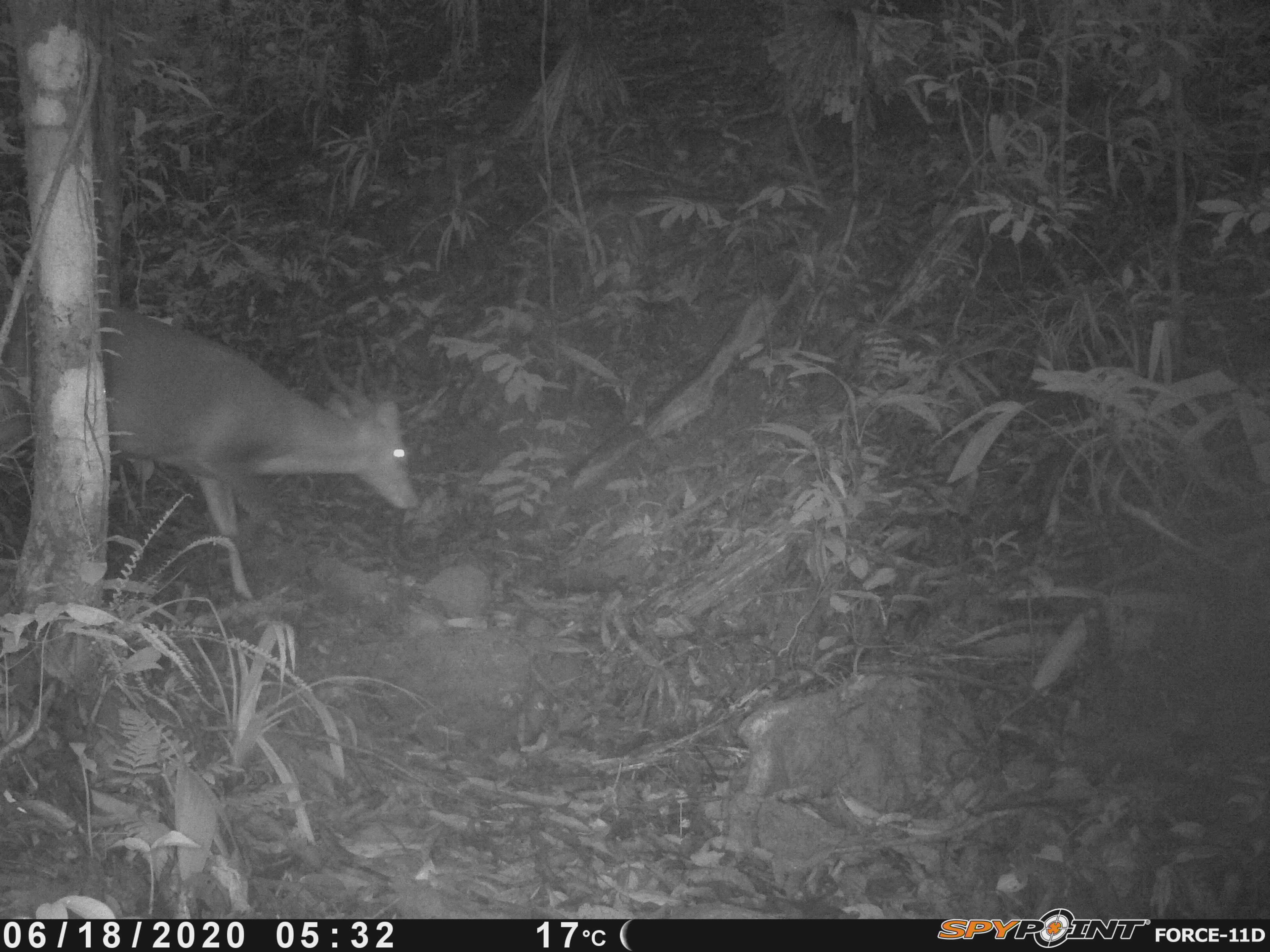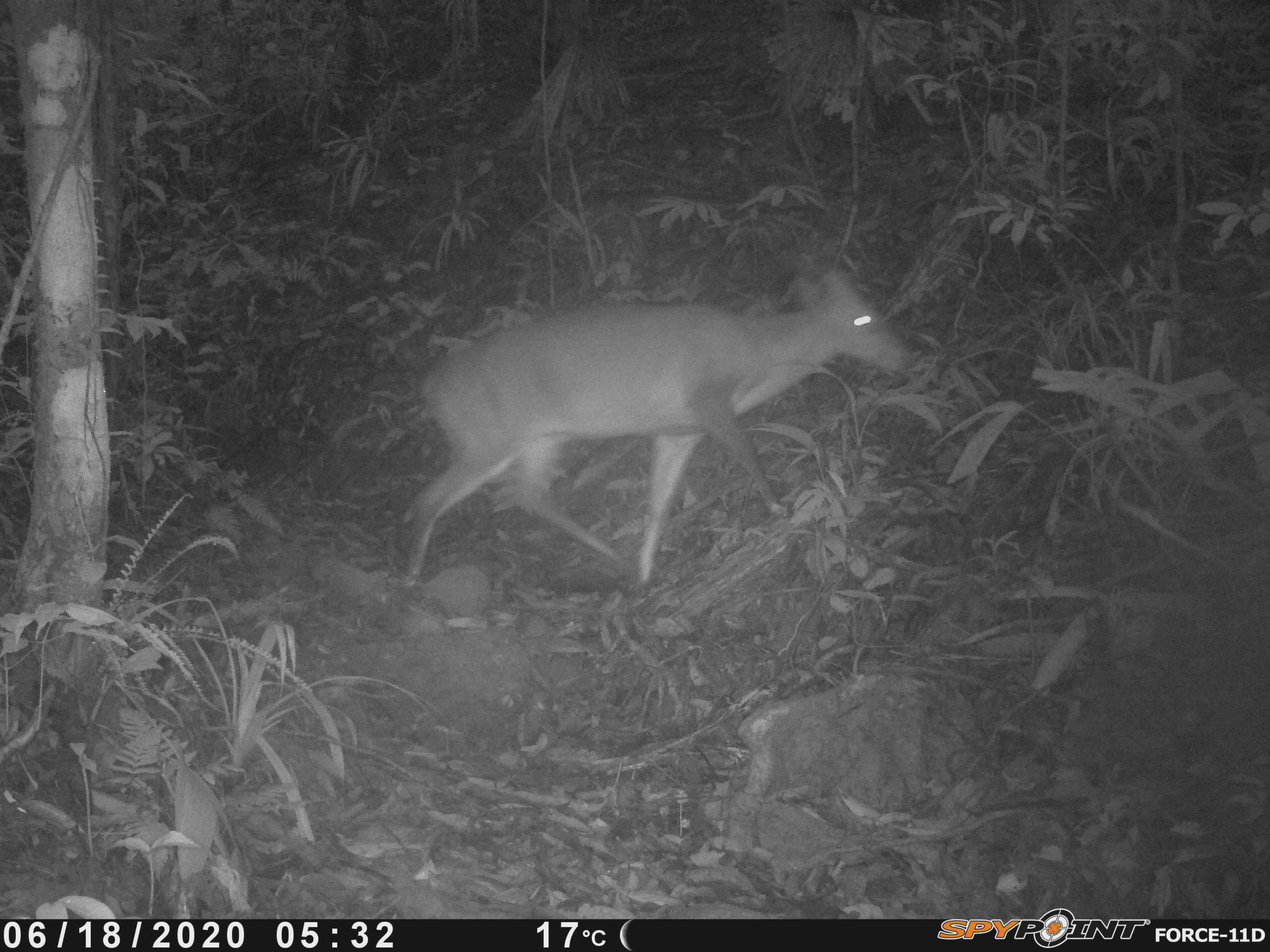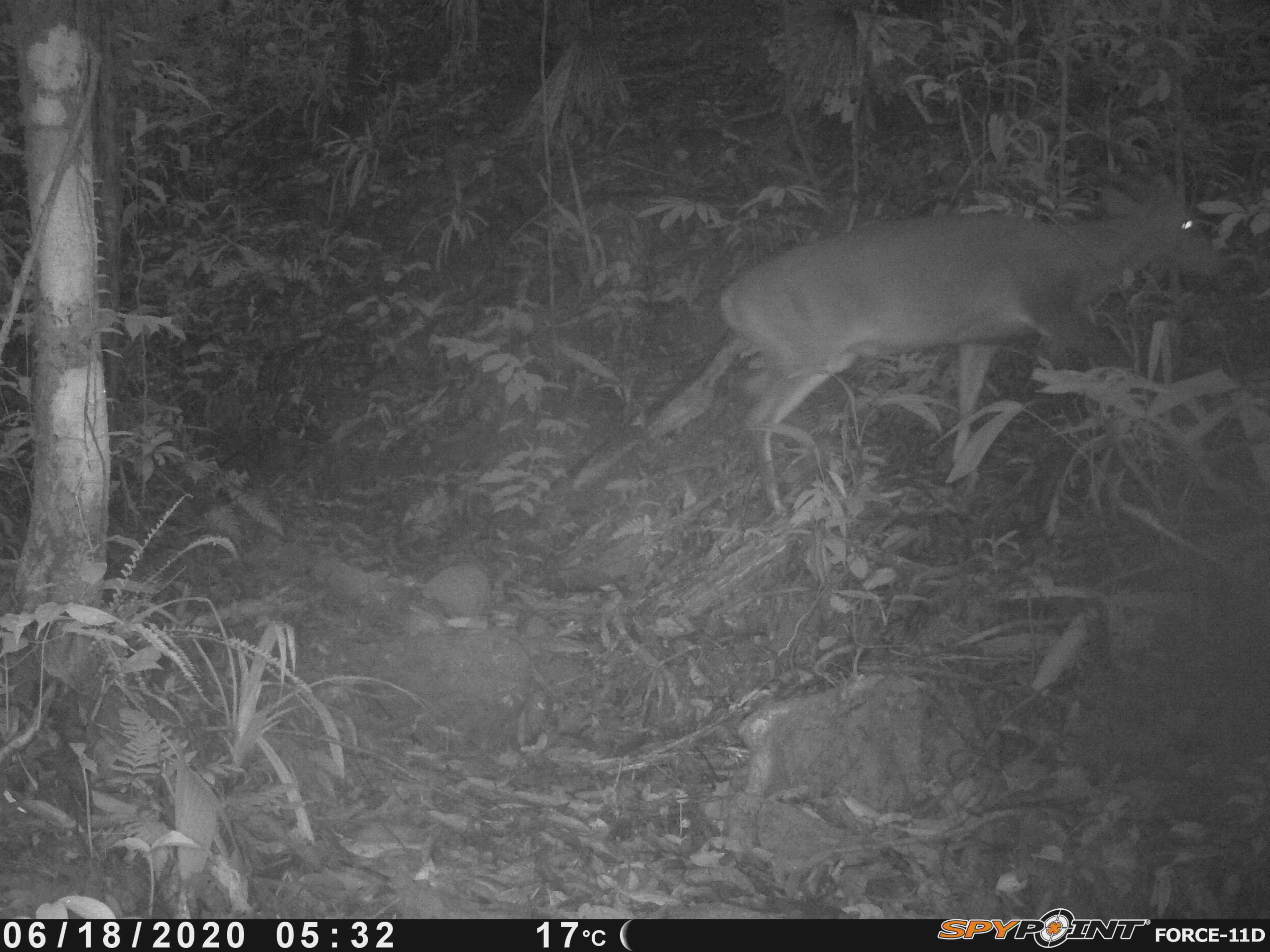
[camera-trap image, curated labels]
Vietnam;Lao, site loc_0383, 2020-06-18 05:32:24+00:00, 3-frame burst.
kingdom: Animalia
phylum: Chordata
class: Mammalia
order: Artiodactyla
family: Cervidae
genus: Muntiacus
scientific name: Muntiacus vuquangensis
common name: large-antlered muntjac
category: large antlered muntjac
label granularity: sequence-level